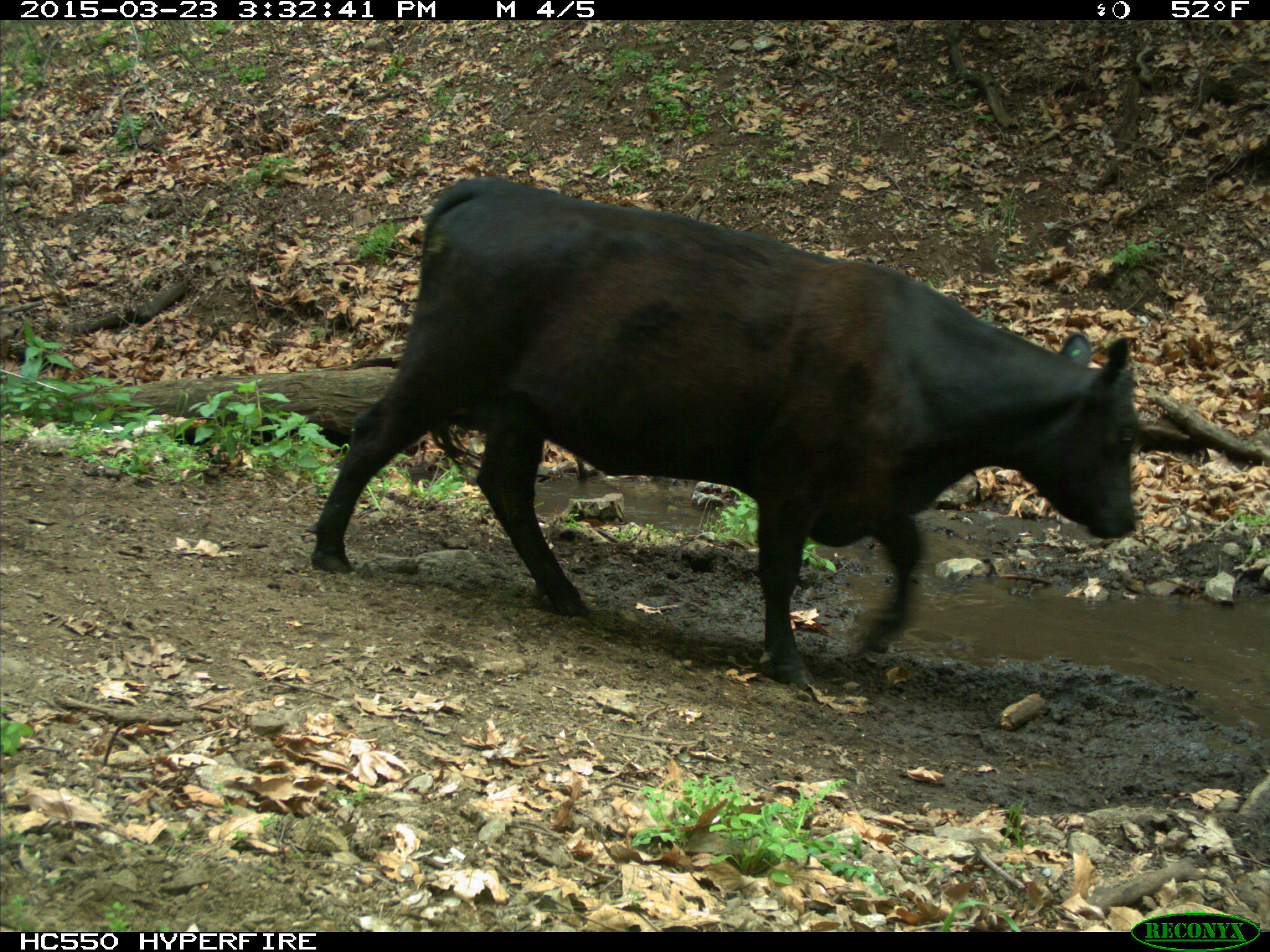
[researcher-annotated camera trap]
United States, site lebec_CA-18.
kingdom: Animalia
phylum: Chordata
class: Mammalia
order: Artiodactyla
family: Bovidae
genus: Bos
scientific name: Bos taurus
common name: domestic cow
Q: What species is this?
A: Bos taurus (domestic cow).